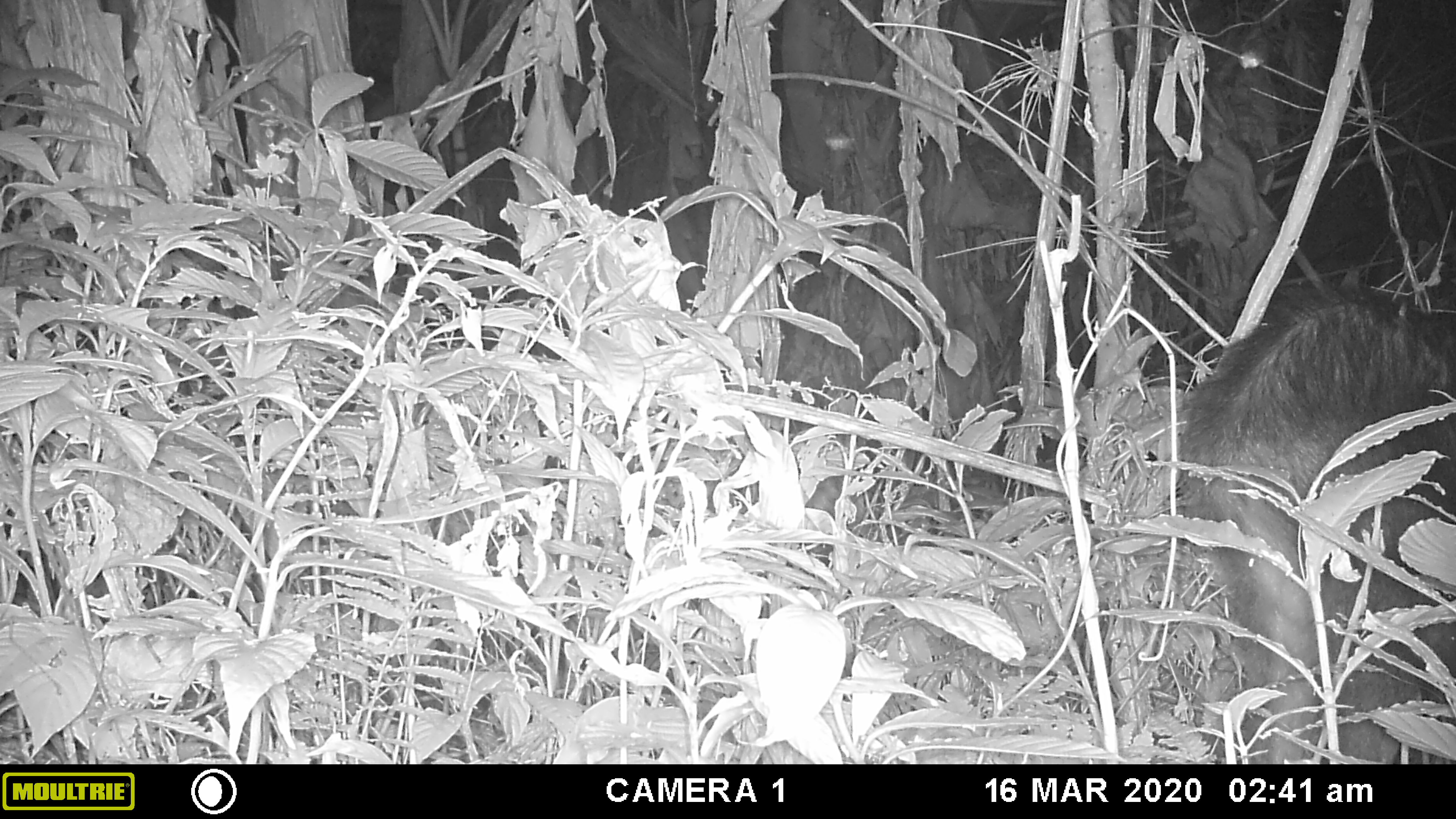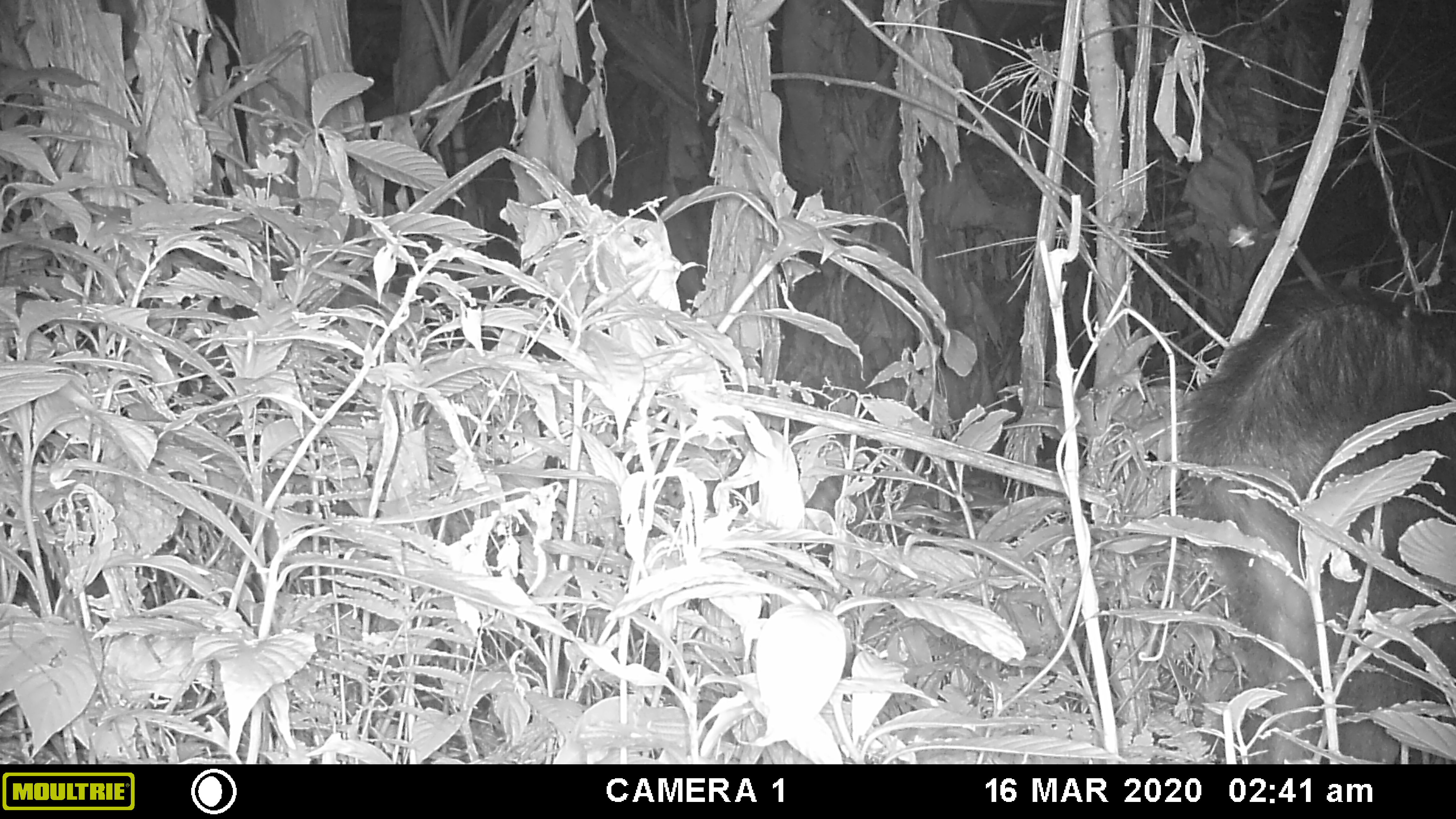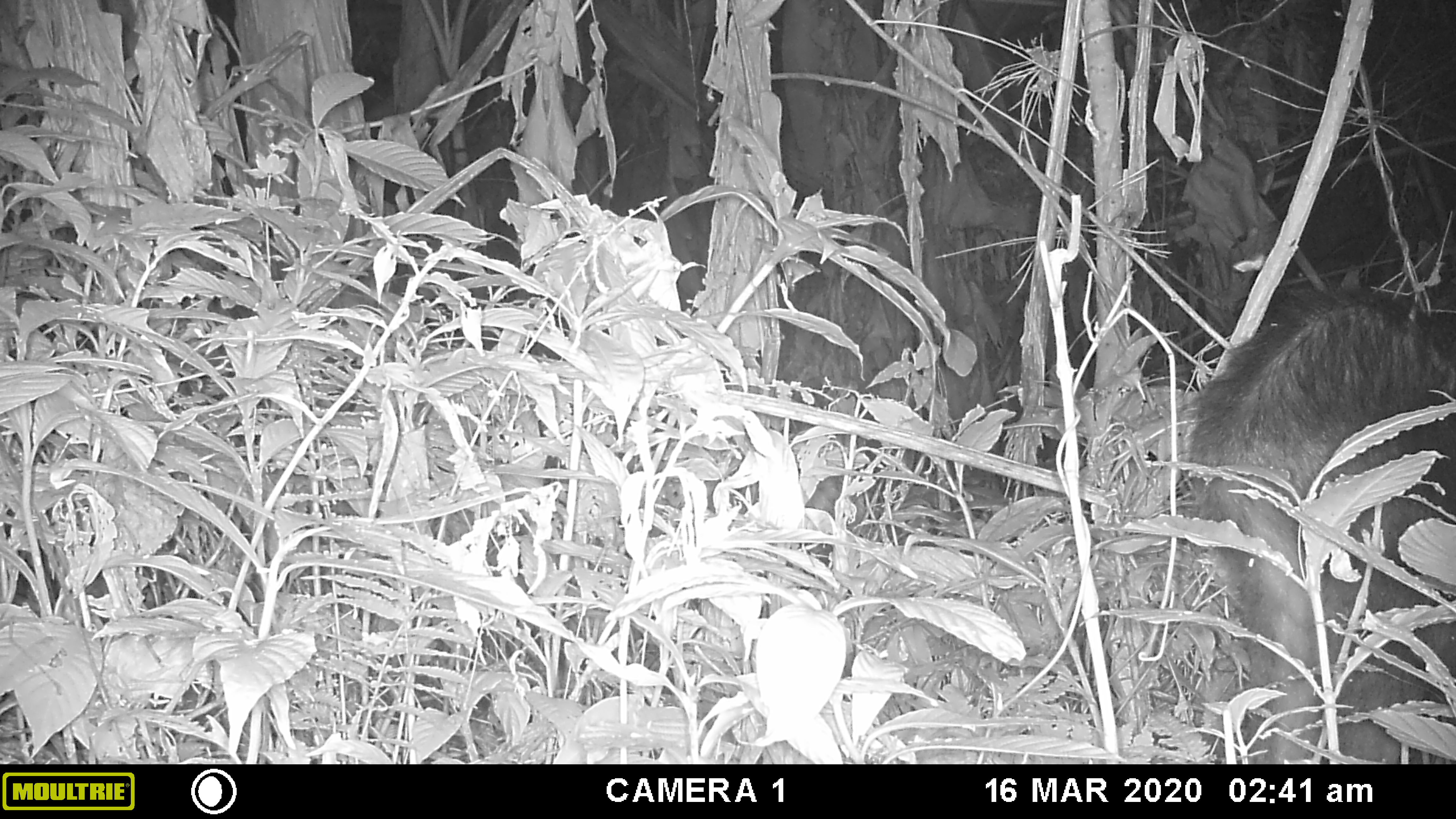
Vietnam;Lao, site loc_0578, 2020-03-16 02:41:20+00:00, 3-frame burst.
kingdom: Animalia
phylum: Chordata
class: Mammalia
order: Artiodactyla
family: Bovidae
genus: Capricornis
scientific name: Capricornis sumatraensis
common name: chinese serow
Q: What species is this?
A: Chinese serow (Capricornis sumatraensis).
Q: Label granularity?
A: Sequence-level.